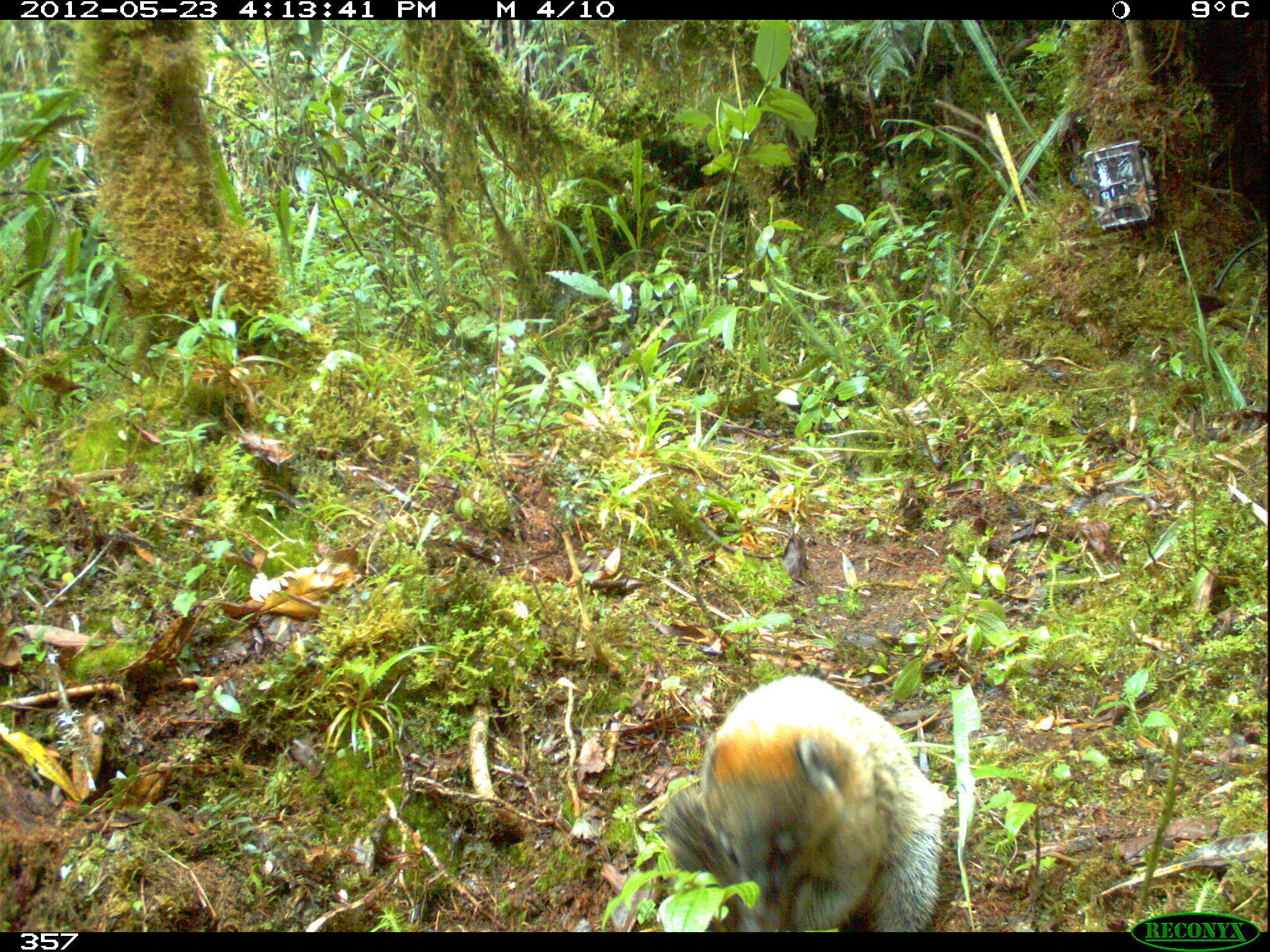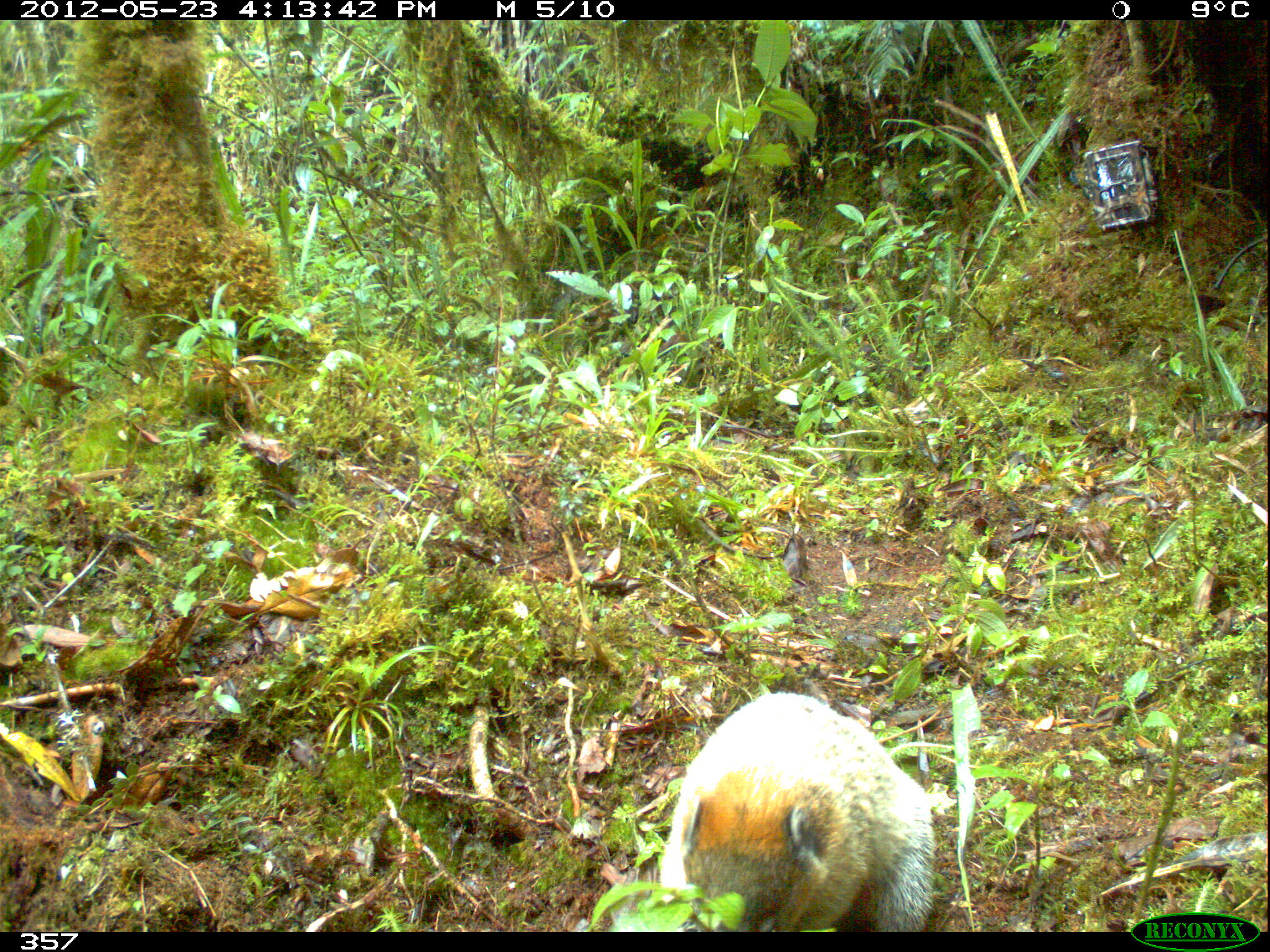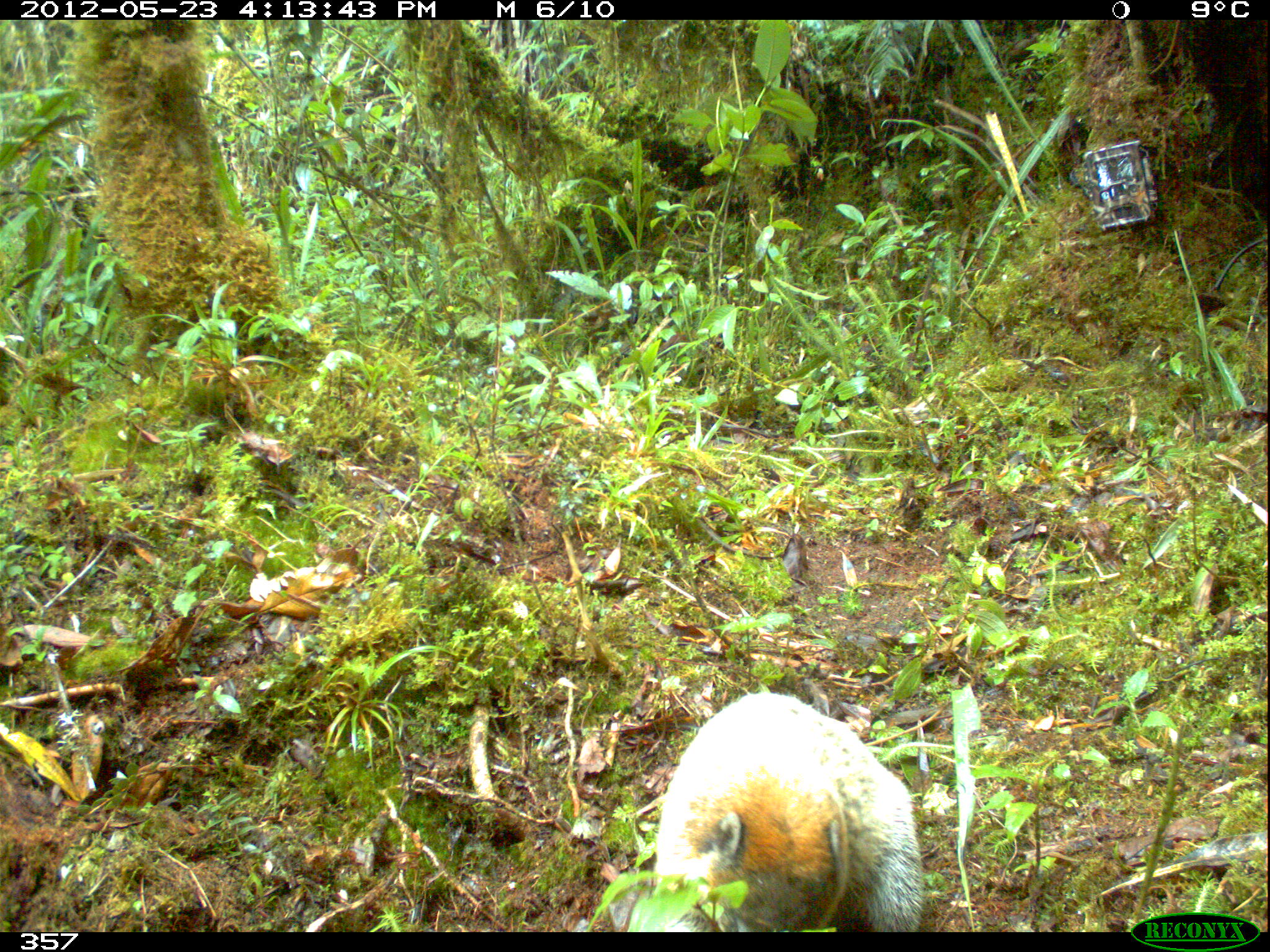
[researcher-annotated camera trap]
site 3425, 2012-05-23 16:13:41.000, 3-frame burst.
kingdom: Animalia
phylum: Chordata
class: Mammalia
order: Carnivora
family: Procyonidae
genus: Nasua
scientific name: Nasua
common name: coatis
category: unknown coati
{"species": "unknown coati (coatis) (Nasua)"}